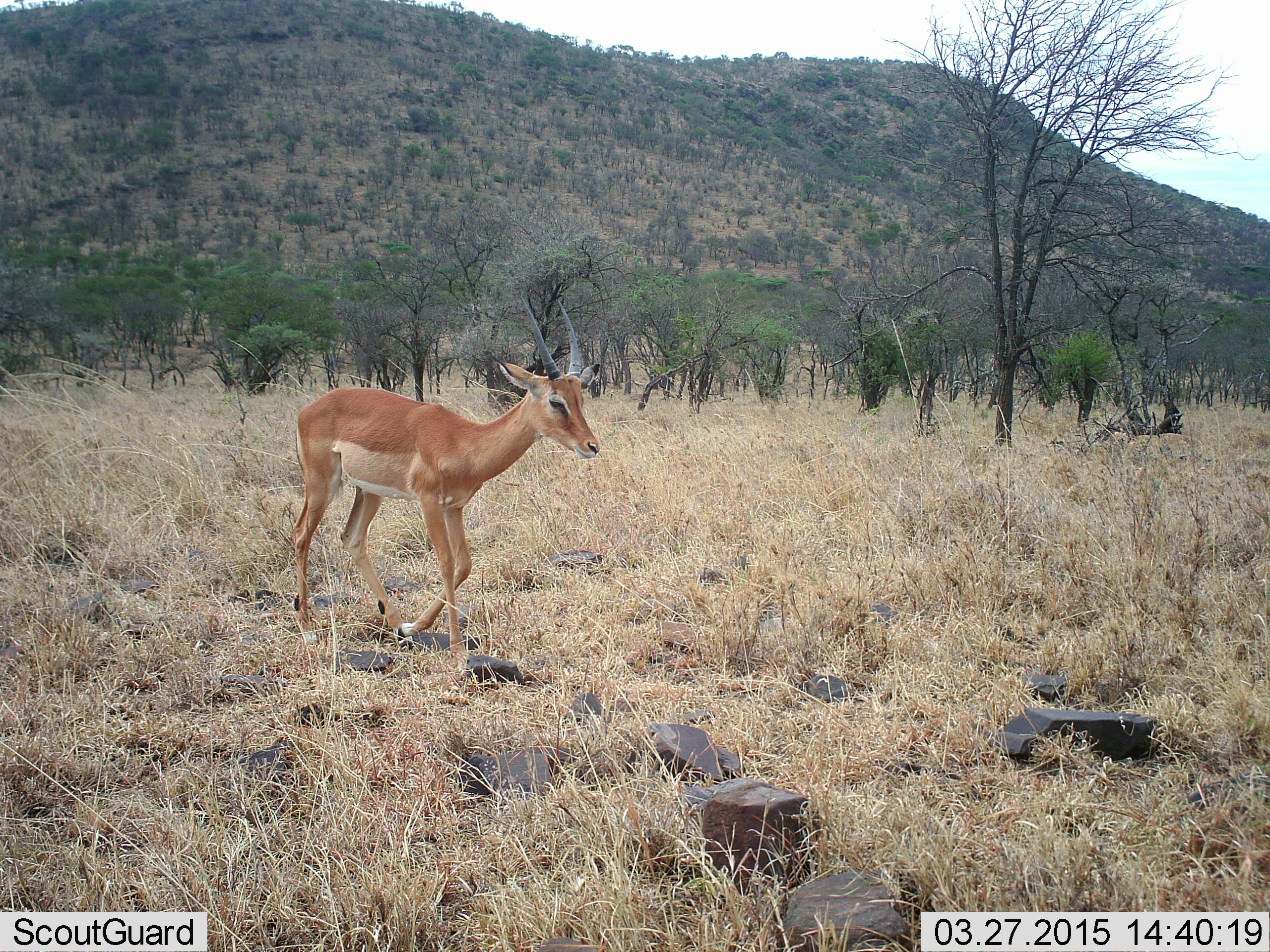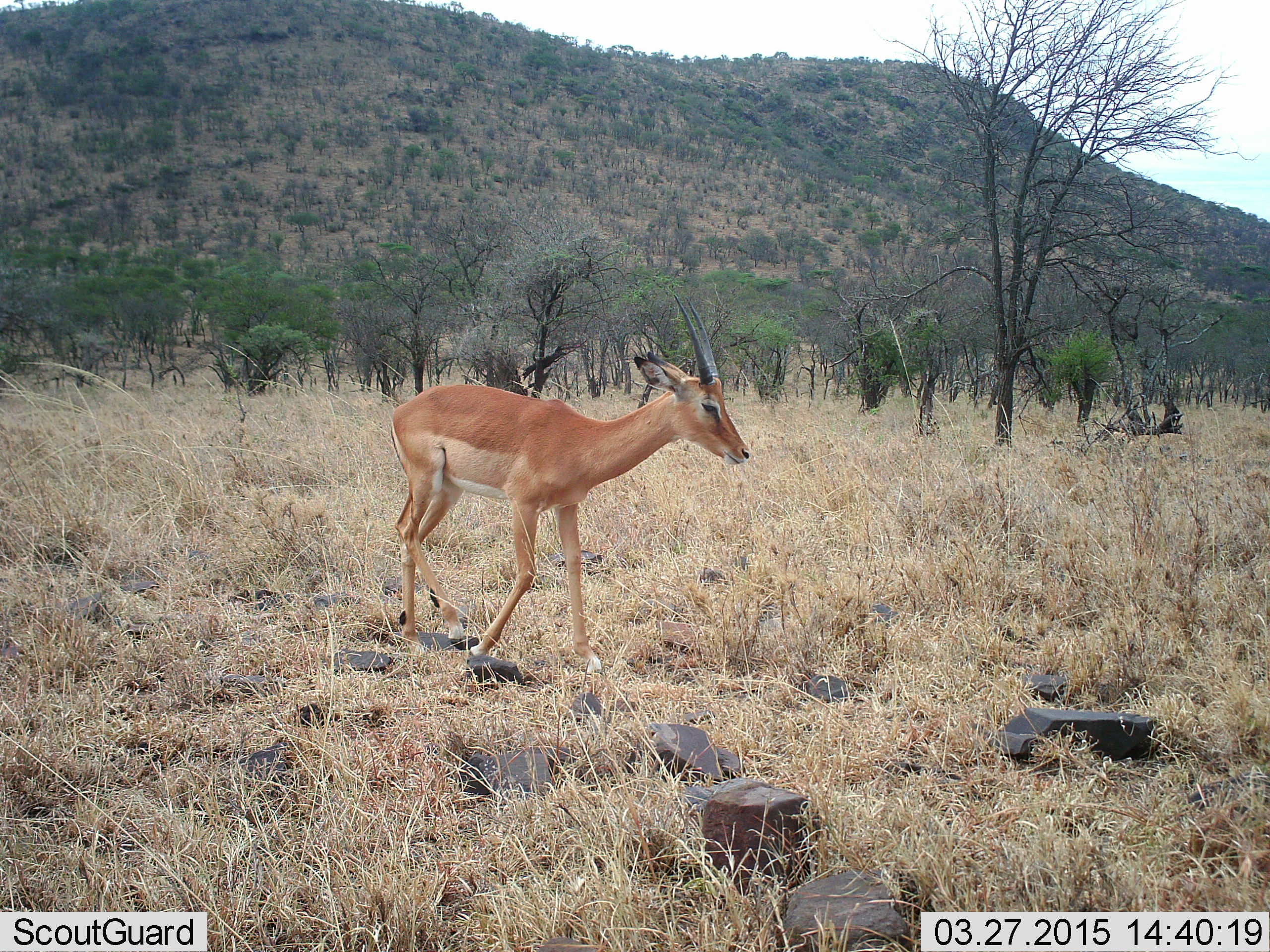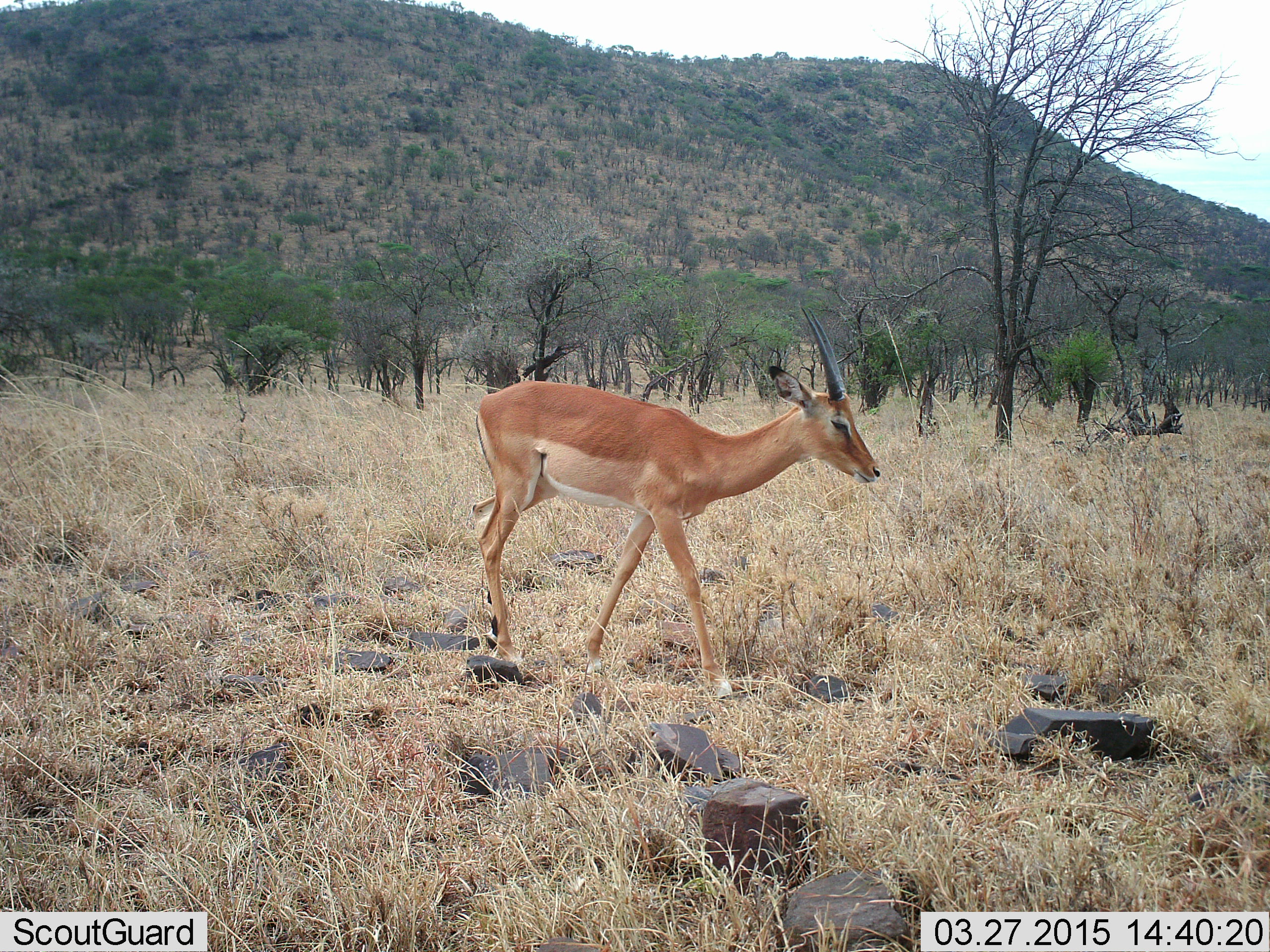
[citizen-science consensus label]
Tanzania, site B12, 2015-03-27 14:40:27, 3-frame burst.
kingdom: Animalia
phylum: Chordata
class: Mammalia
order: Artiodactyla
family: Bovidae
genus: Aepyceros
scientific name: Aepyceros melampus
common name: impala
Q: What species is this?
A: Impala (Aepyceros melampus).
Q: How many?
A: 1.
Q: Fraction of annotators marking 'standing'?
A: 10%.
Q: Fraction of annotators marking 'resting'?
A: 0%.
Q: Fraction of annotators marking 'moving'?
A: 100%.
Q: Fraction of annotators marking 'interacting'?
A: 0%.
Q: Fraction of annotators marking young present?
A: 0%.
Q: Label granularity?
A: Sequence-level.